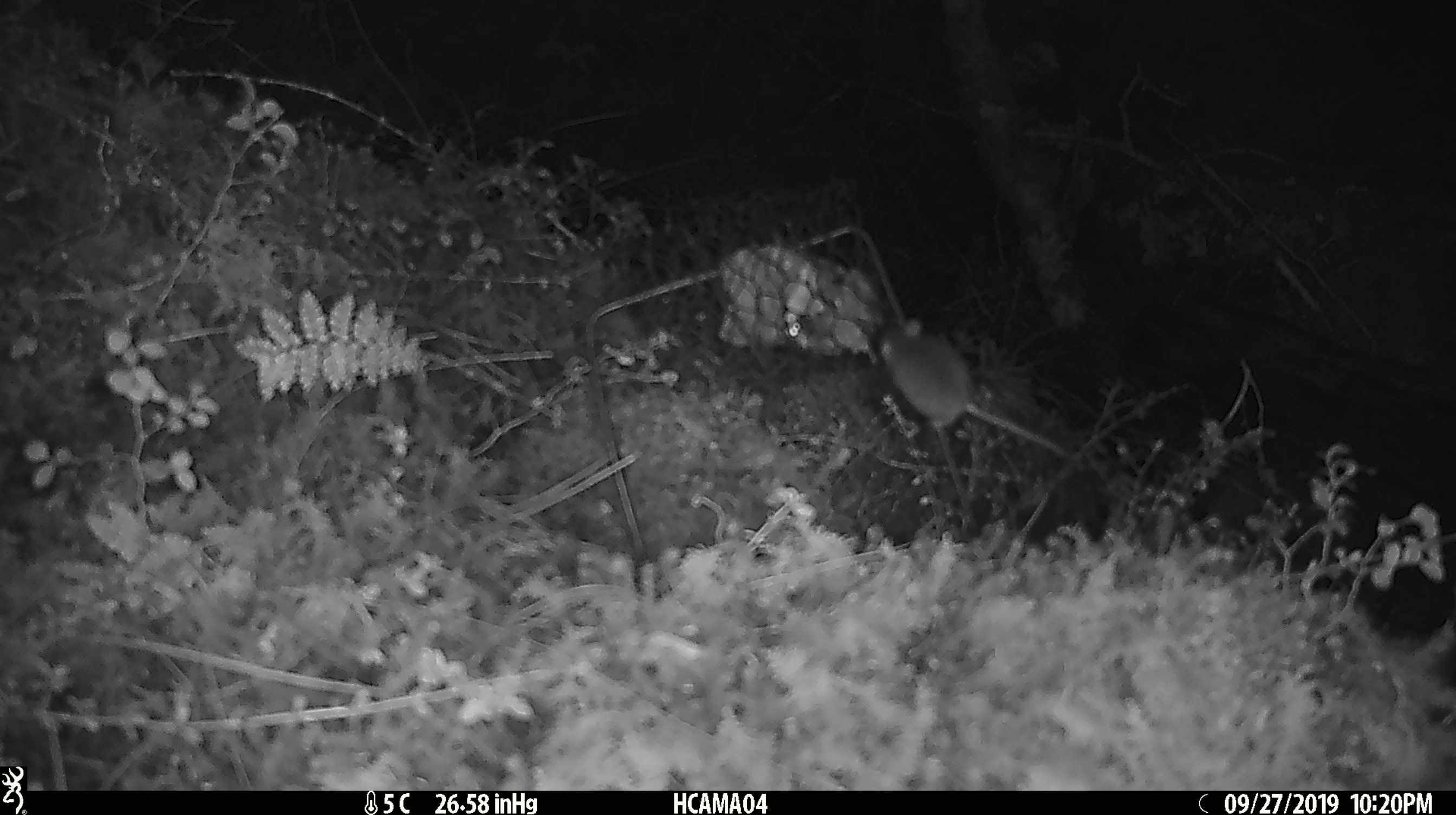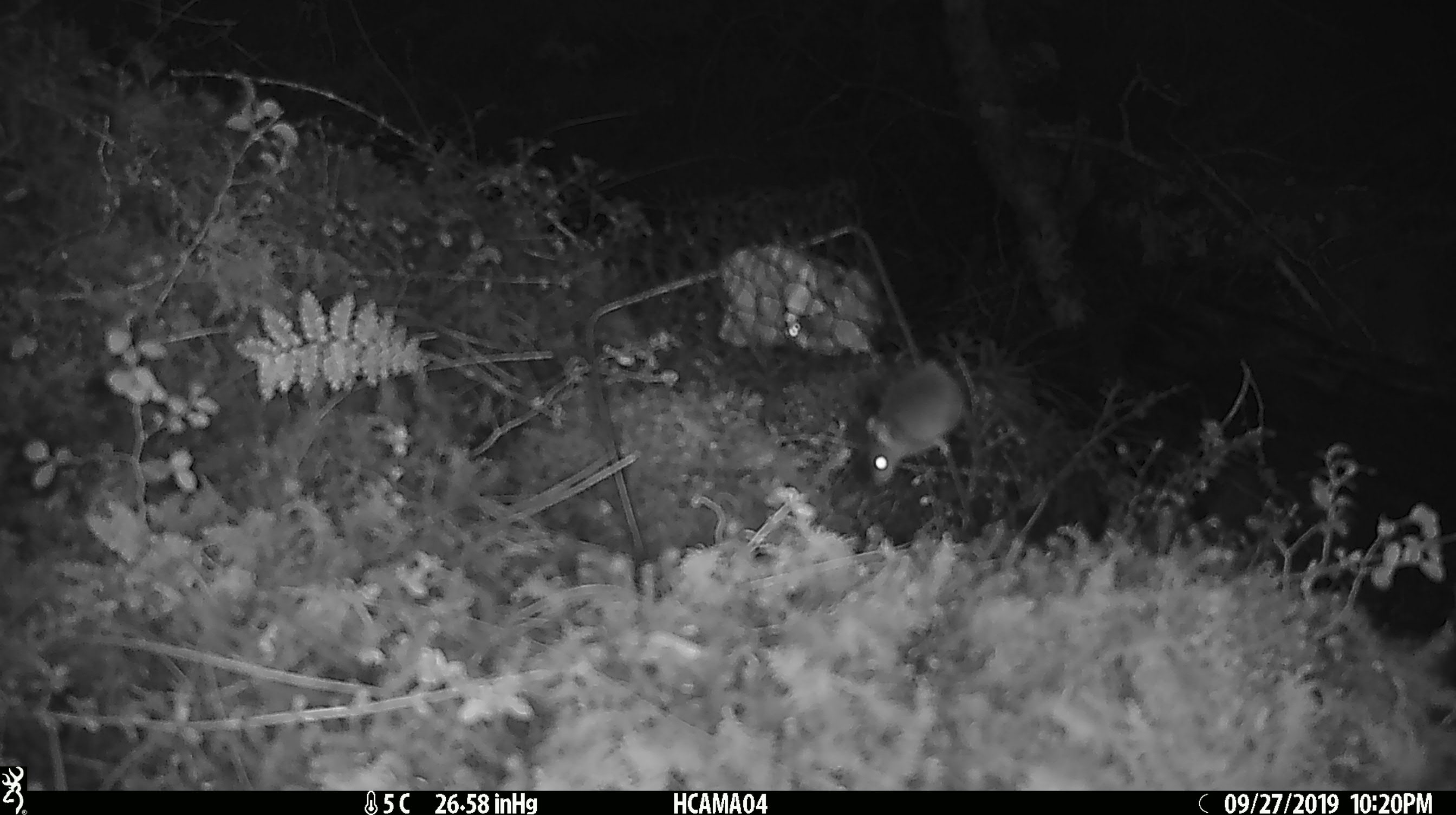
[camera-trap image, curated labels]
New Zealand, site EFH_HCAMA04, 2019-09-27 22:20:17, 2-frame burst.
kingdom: Animalia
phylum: Chordata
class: Mammalia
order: Rodentia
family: Muridae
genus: Mus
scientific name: Mus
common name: mouse